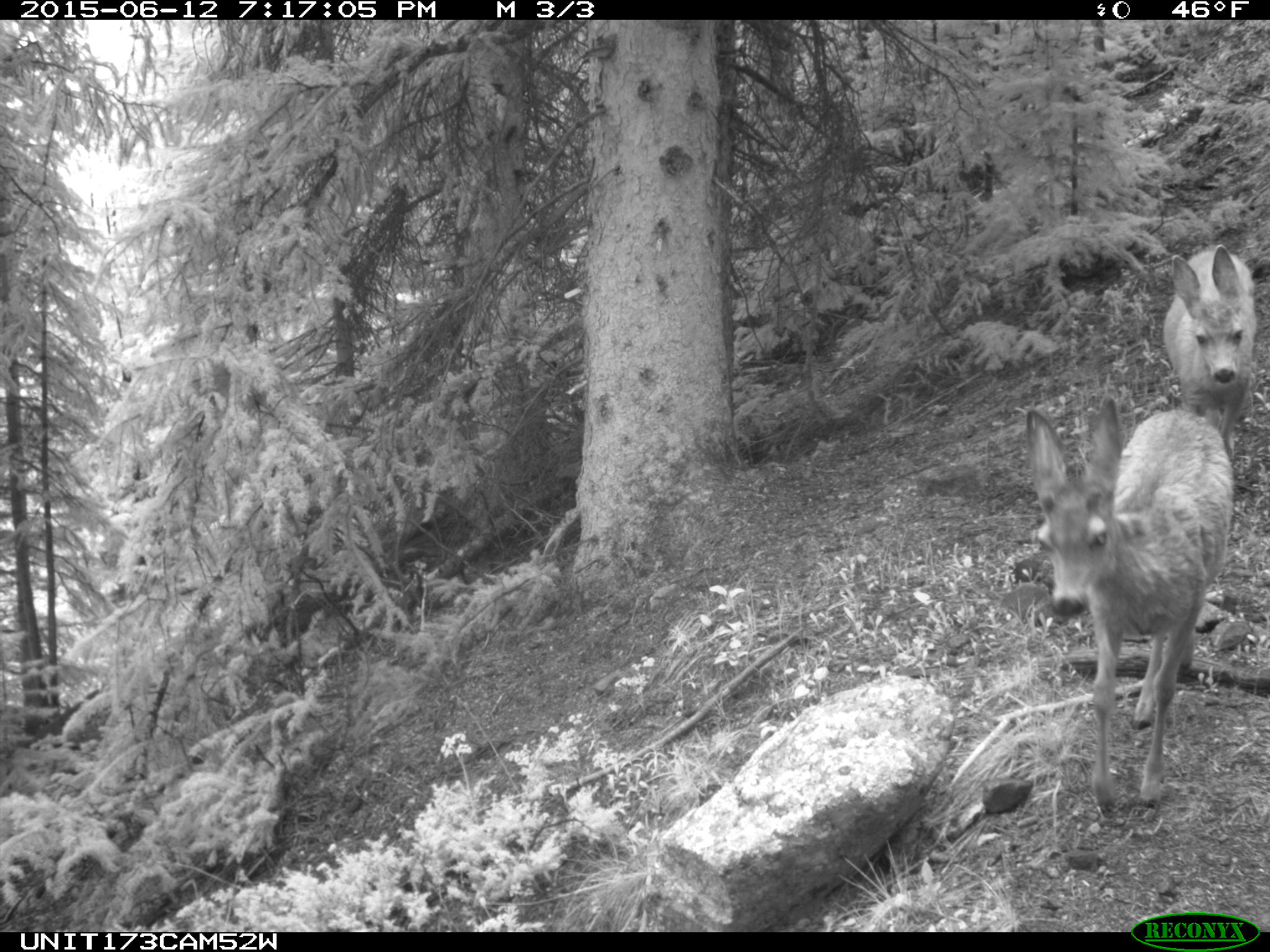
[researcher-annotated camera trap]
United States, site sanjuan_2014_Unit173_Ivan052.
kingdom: Animalia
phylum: Chordata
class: Mammalia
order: Artiodactyla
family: Cervidae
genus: Odocoileus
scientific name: Odocoileus hemionus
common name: mule deer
Odocoileus hemionus (mule deer).